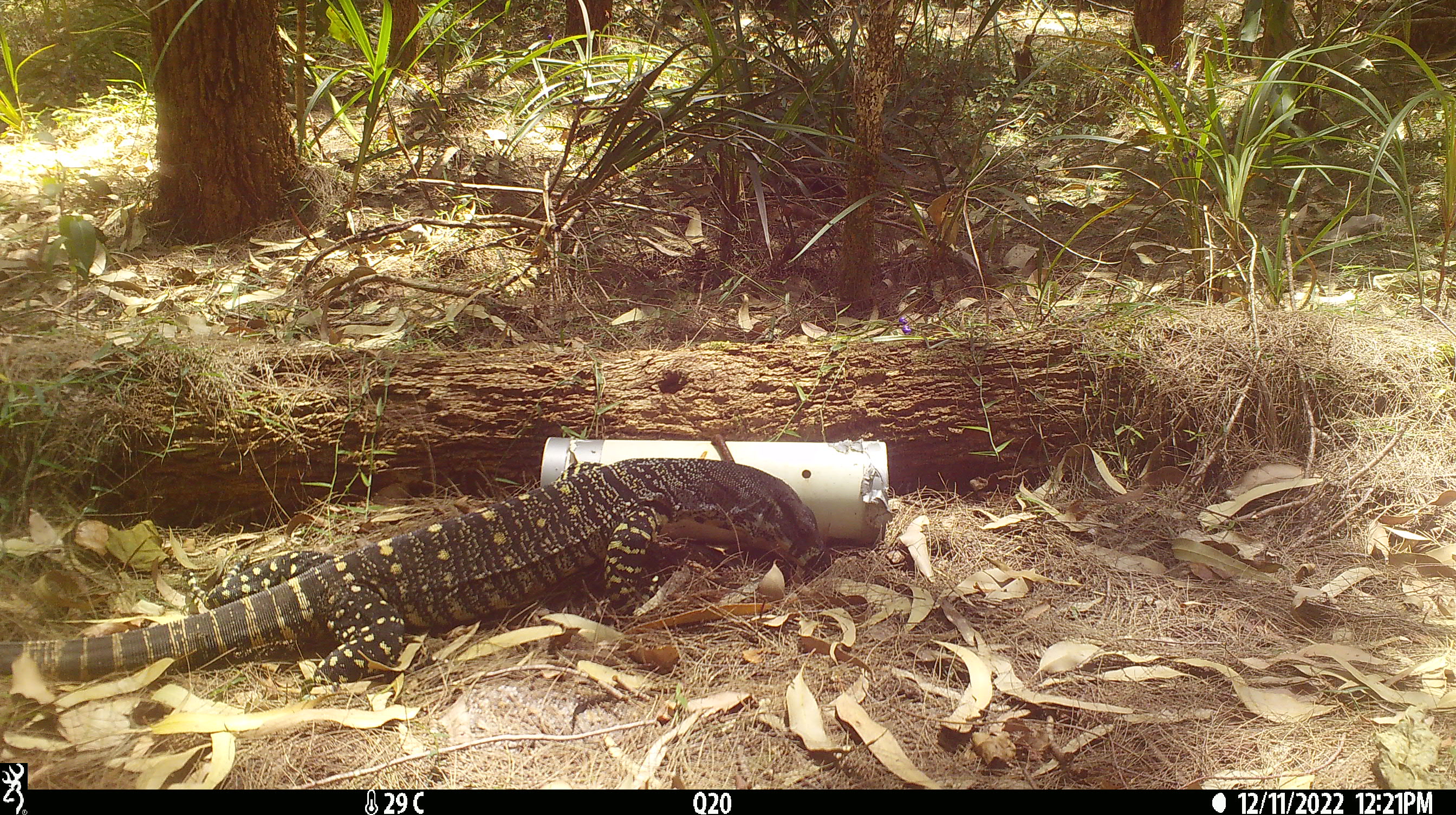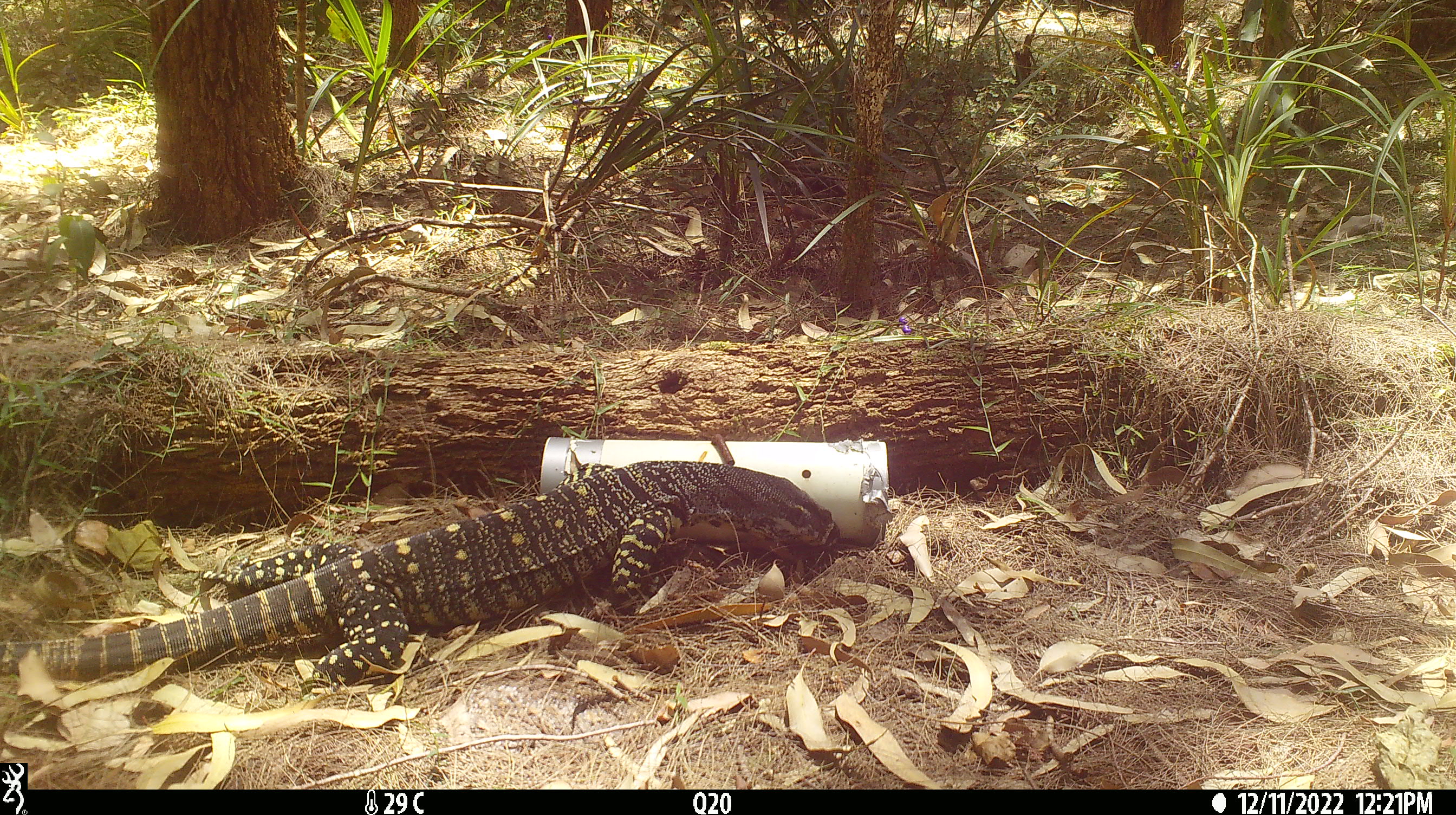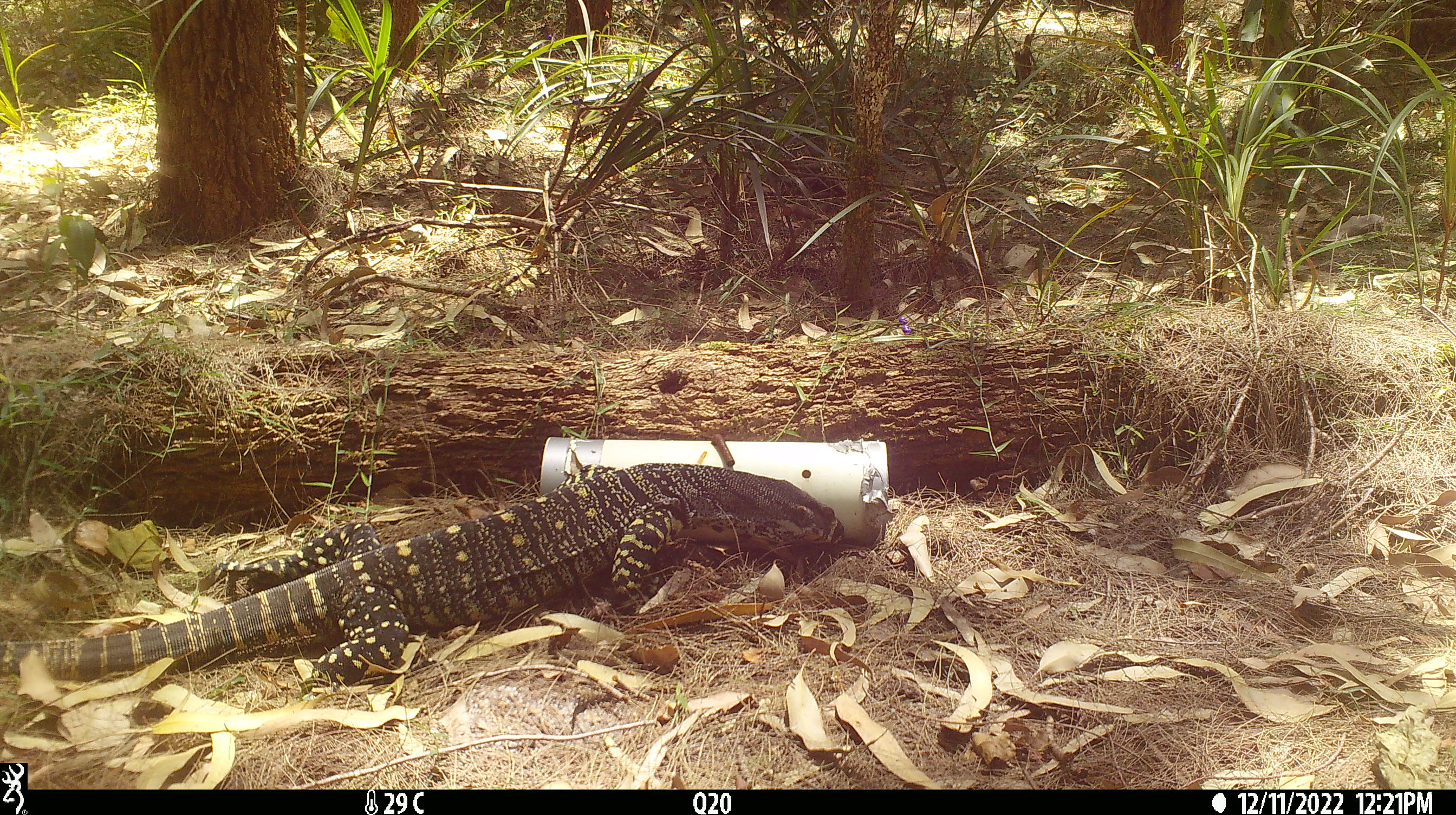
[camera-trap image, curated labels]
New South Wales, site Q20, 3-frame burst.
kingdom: Animalia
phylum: Chordata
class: Reptilia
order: Squamata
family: Varanidae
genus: Varanus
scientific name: Varanus varius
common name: lace monitor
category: goanna